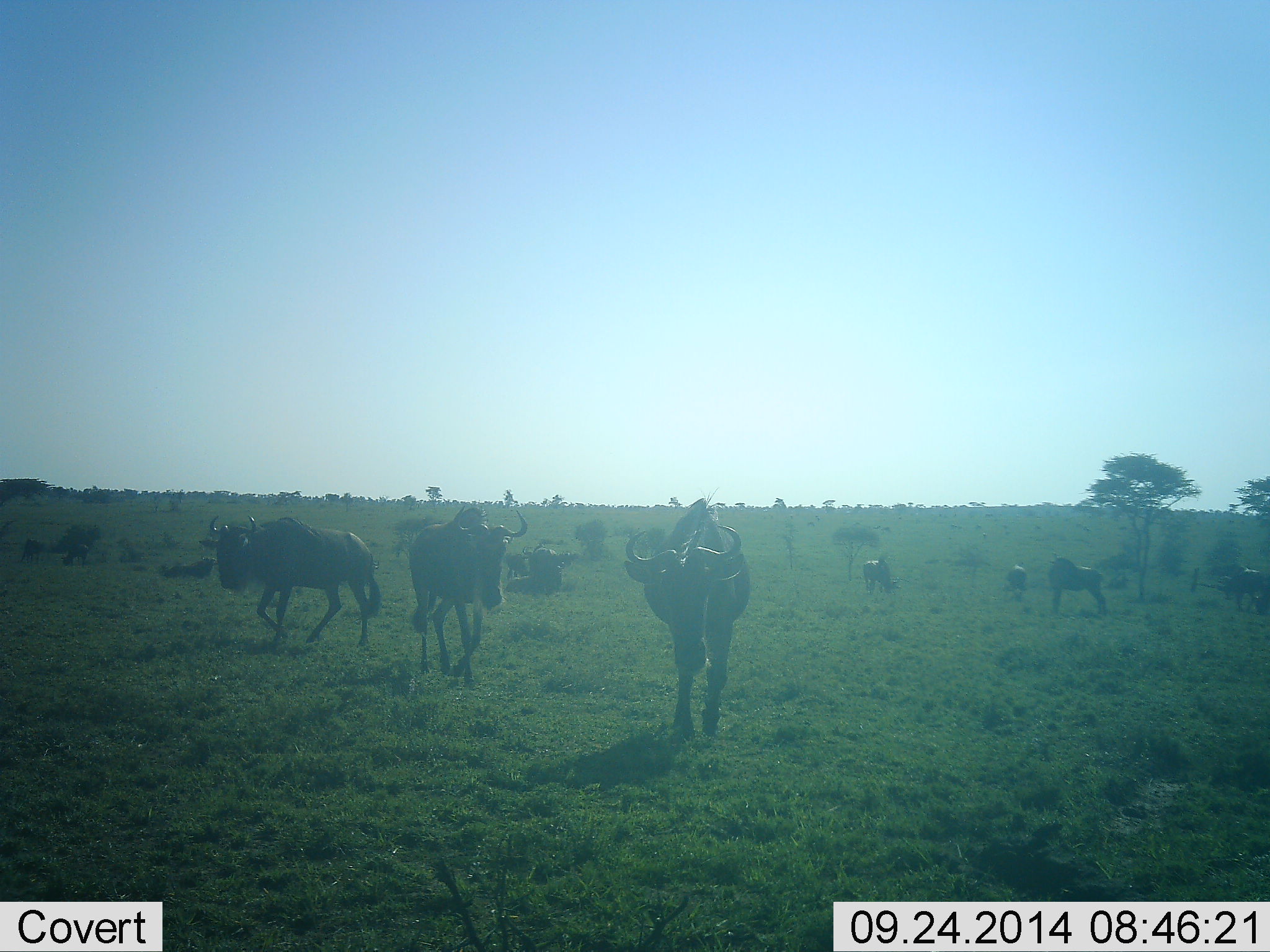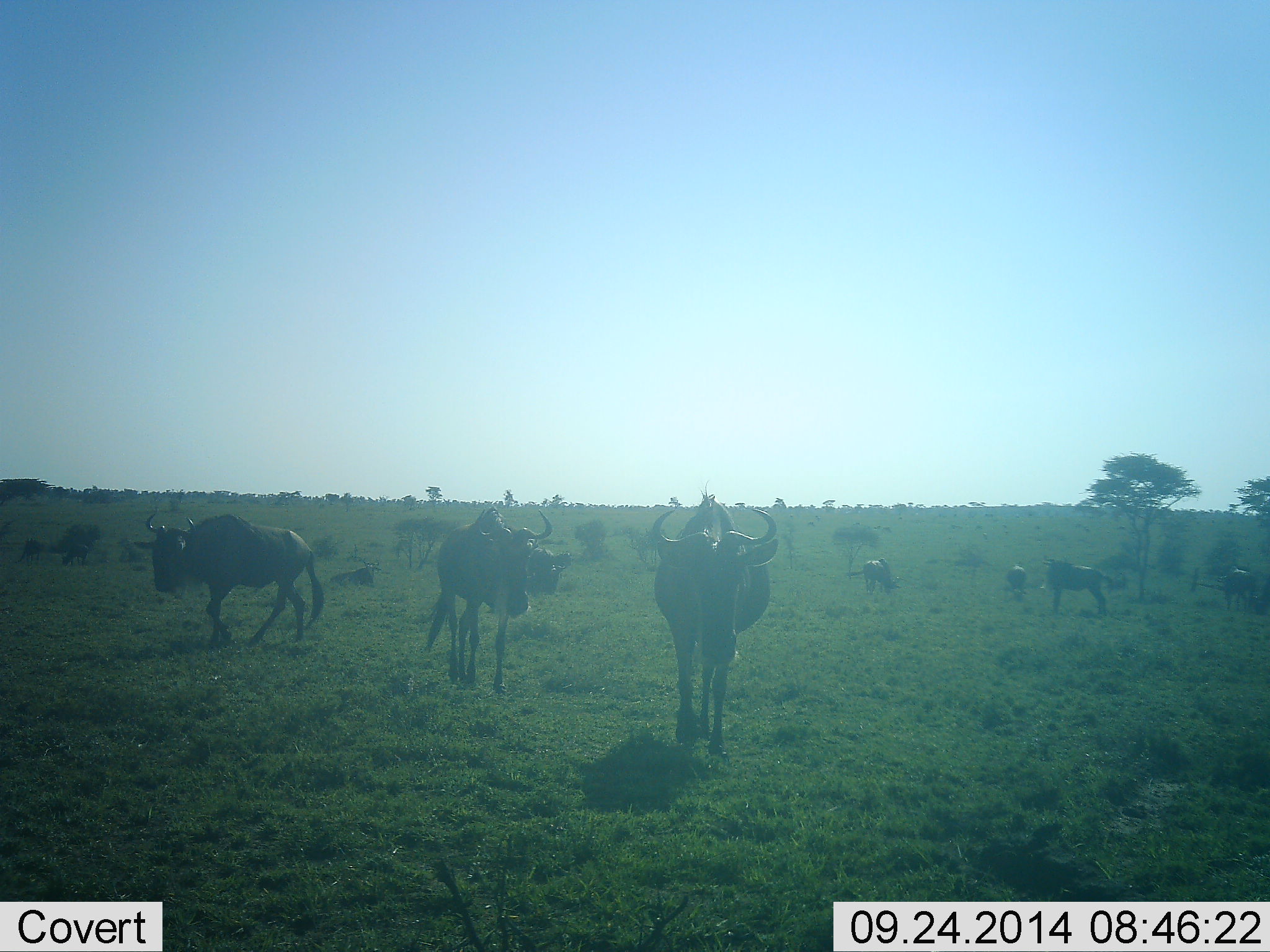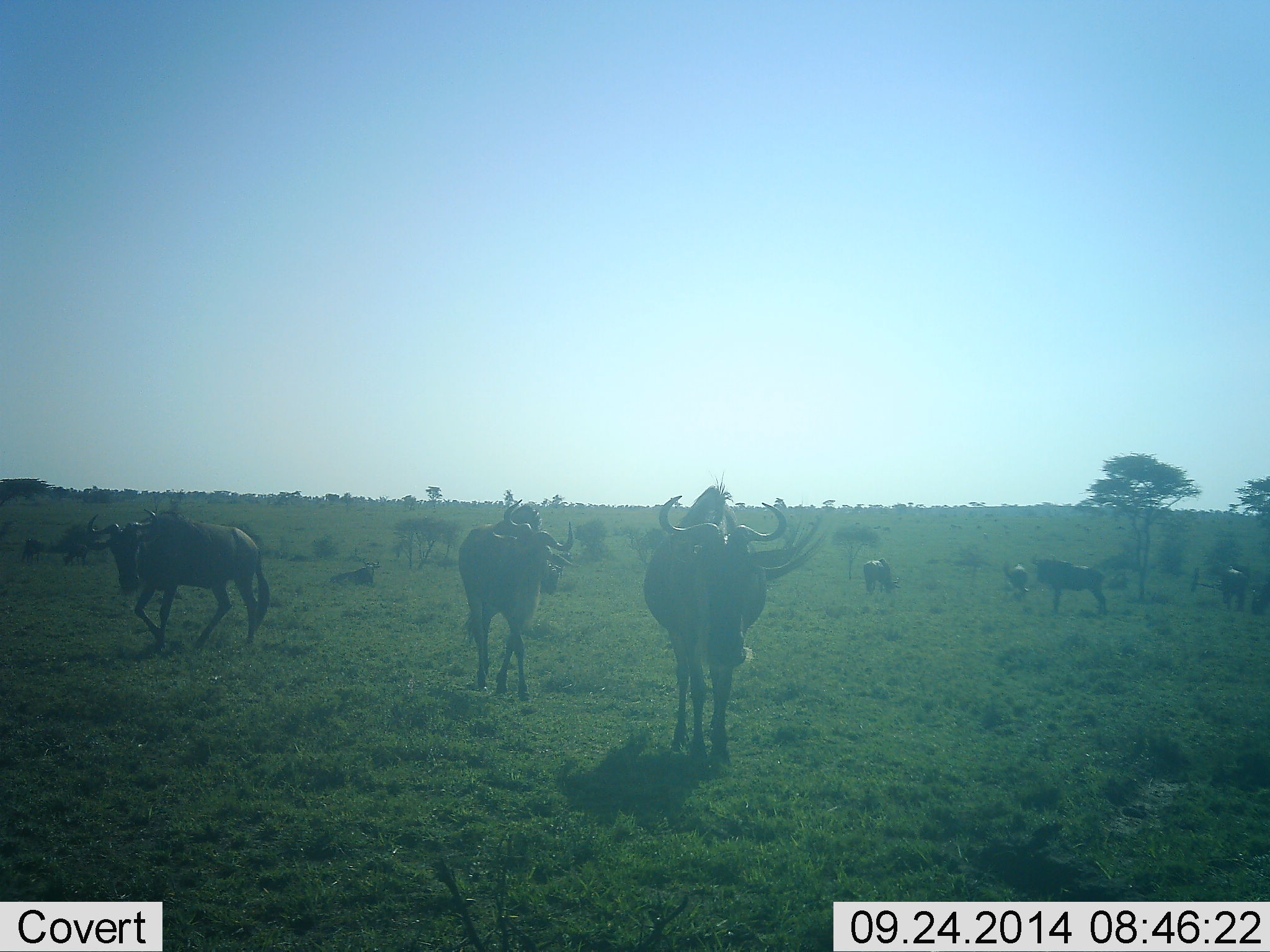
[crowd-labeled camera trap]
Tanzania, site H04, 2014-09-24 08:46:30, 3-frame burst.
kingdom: Animalia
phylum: Chordata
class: Mammalia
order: Artiodactyla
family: Bovidae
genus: Connochaetes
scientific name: Connochaetes taurinus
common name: blue wildebeest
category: wildebeest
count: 11-50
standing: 64%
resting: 36%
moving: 100%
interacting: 0%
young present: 0%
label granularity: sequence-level